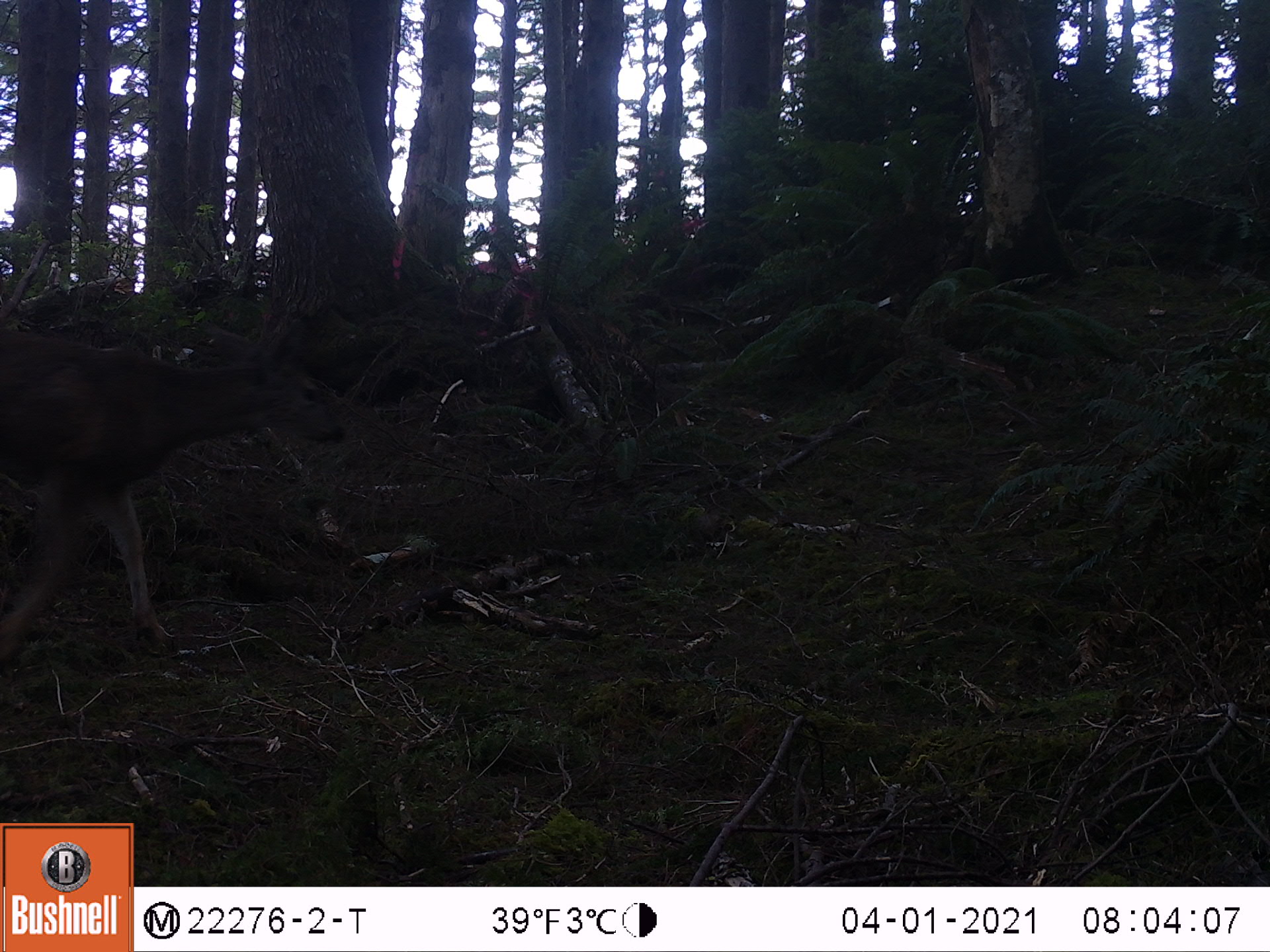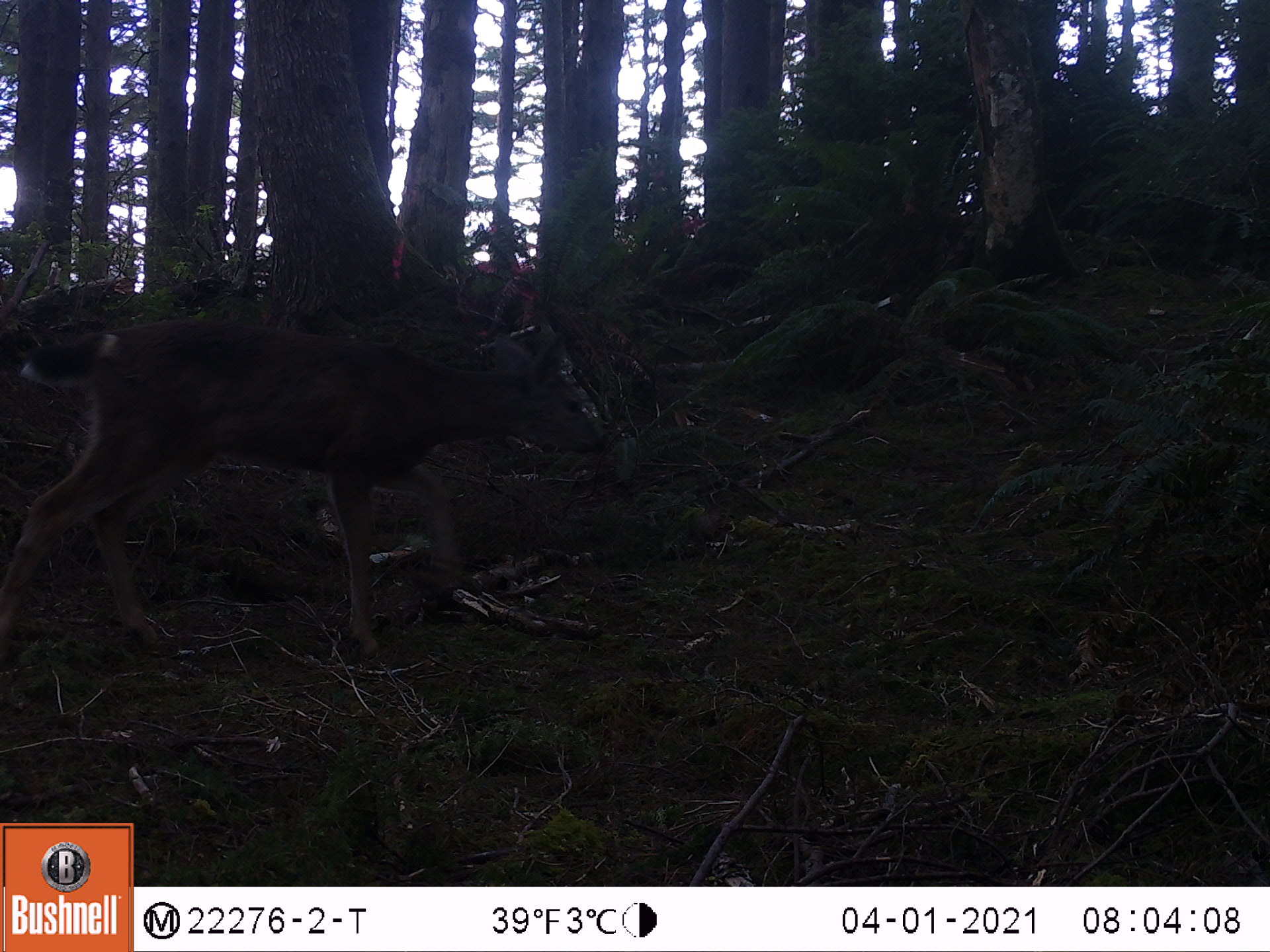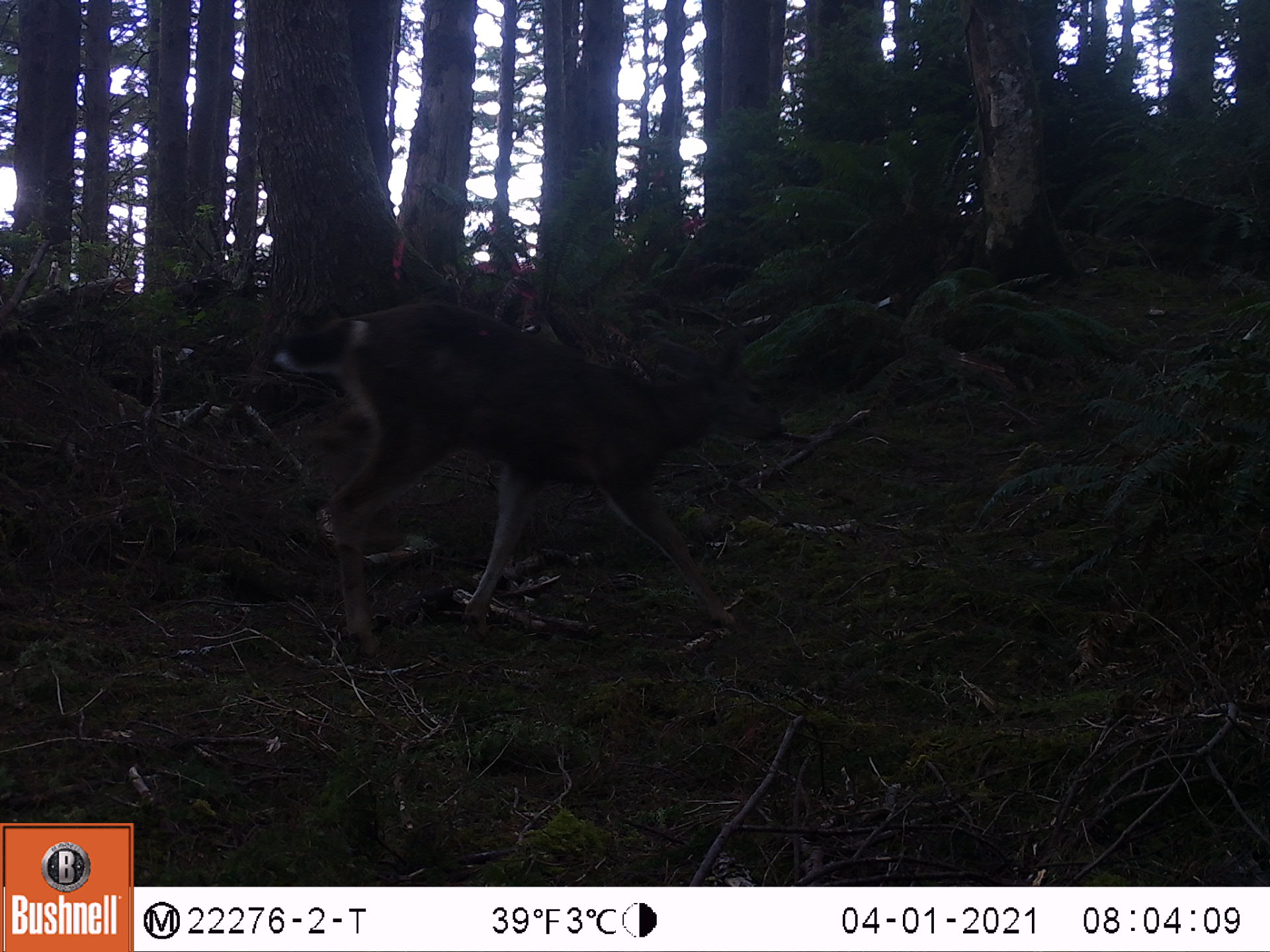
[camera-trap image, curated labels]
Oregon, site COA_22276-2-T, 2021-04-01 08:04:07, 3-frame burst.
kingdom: Animalia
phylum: Chordata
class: Mammalia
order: Artiodactyla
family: Cervidae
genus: Odocoileus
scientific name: Odocoileus hemionus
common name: black-tailed deer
Black-tailed deer (Odocoileus hemionus).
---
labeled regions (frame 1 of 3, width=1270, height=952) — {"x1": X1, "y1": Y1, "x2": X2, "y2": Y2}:
black-tailed deer: {"x1": 0, "y1": 265, "x2": 378, "y2": 702}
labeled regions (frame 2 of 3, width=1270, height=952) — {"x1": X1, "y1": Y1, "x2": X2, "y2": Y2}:
black-tailed deer: {"x1": 0, "y1": 267, "x2": 619, "y2": 718}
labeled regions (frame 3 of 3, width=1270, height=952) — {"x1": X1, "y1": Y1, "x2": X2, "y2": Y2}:
black-tailed deer: {"x1": 264, "y1": 273, "x2": 803, "y2": 702}